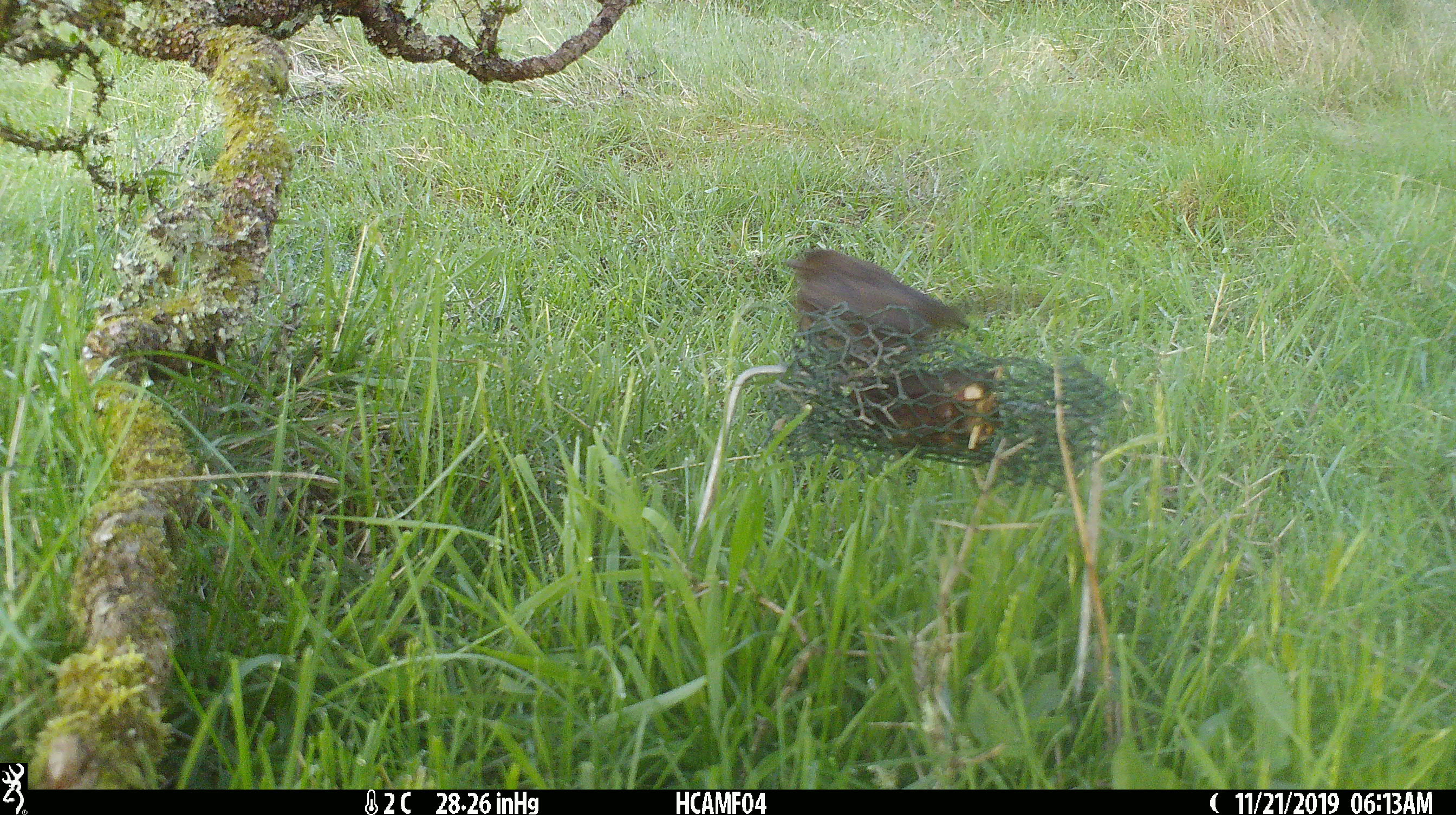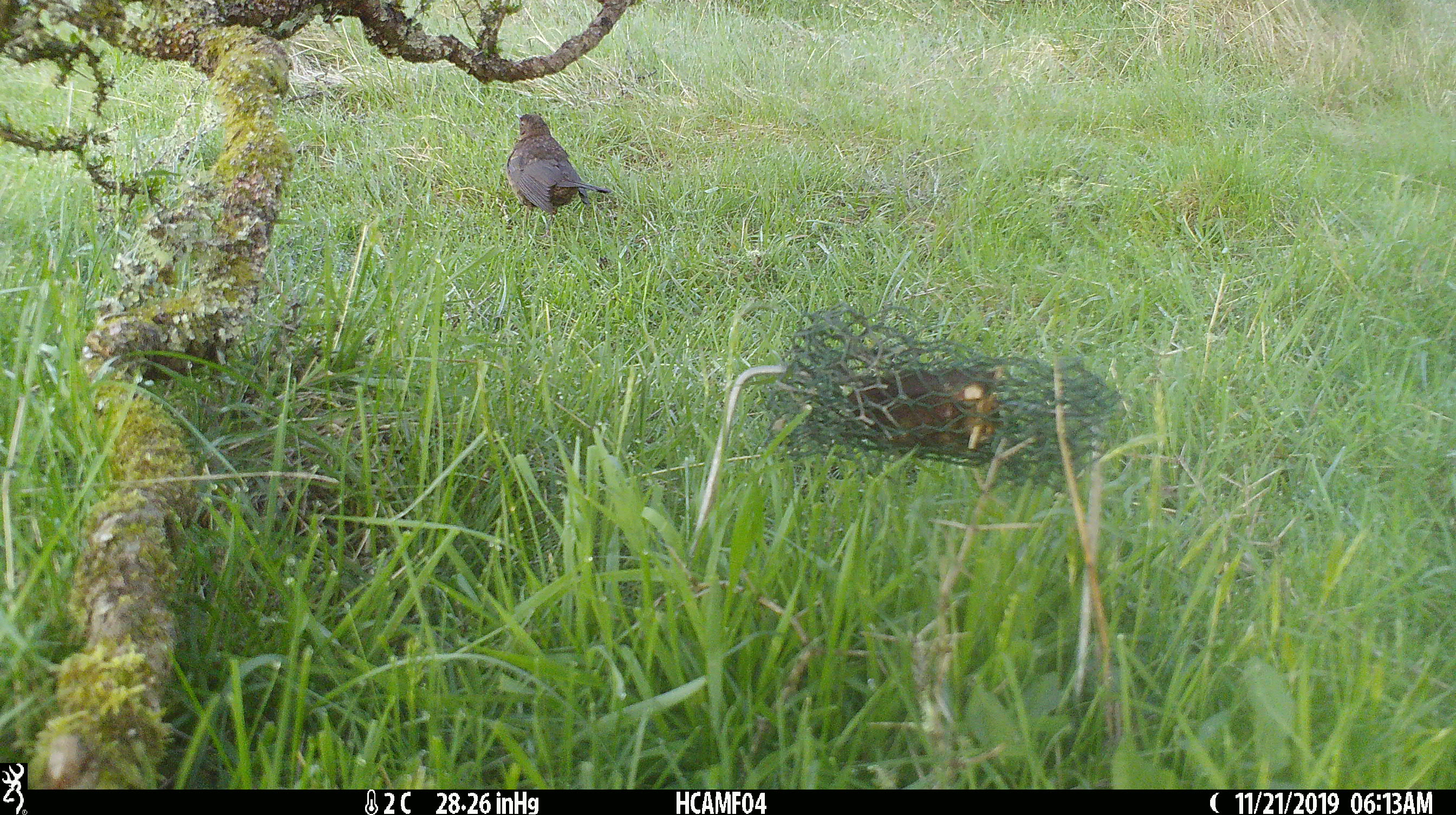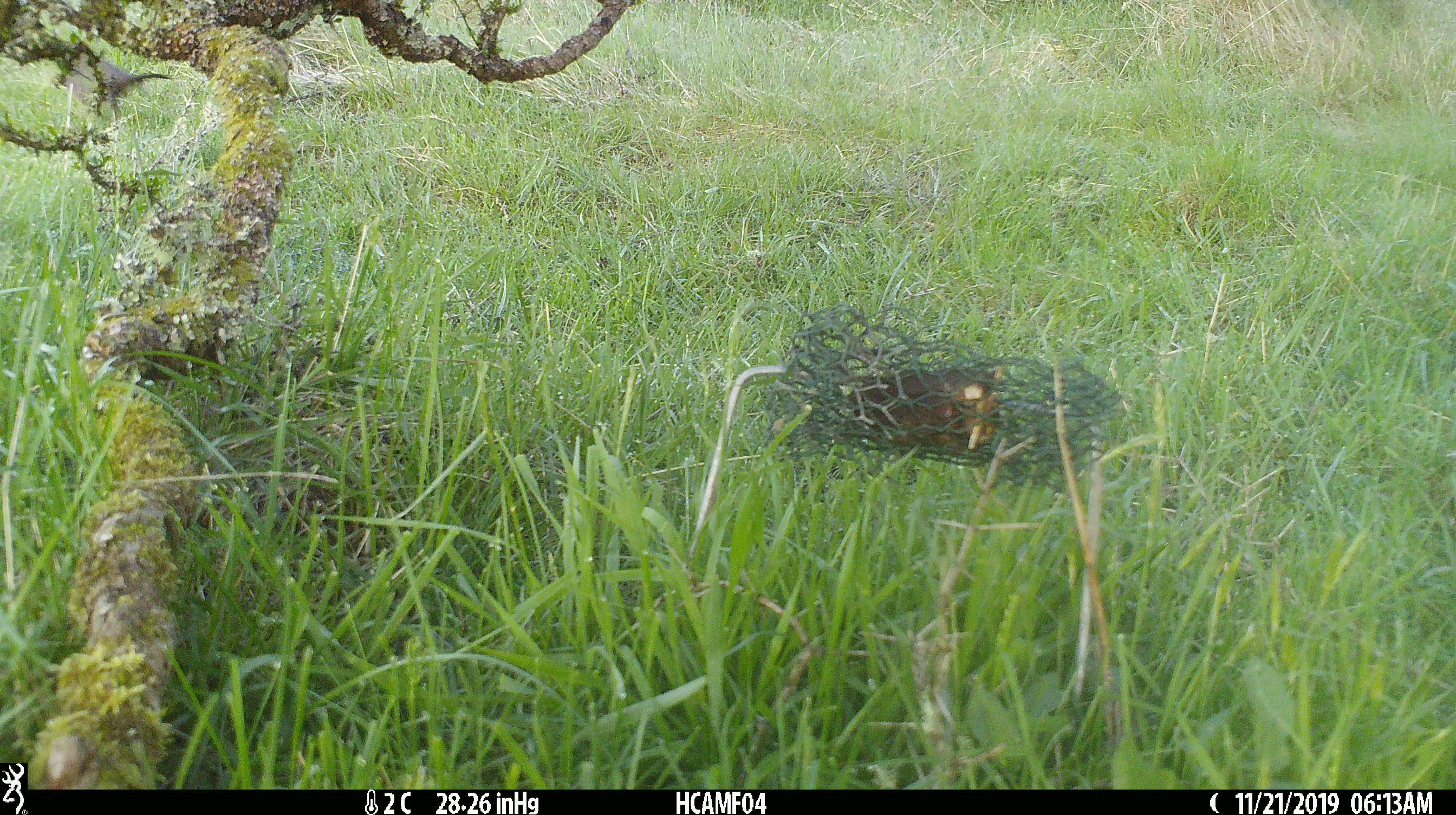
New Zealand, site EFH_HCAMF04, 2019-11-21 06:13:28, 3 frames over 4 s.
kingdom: Animalia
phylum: Chordata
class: Aves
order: Passeriformes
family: Turdidae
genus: Turdus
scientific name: Turdus philomelos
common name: song thrush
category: thrush